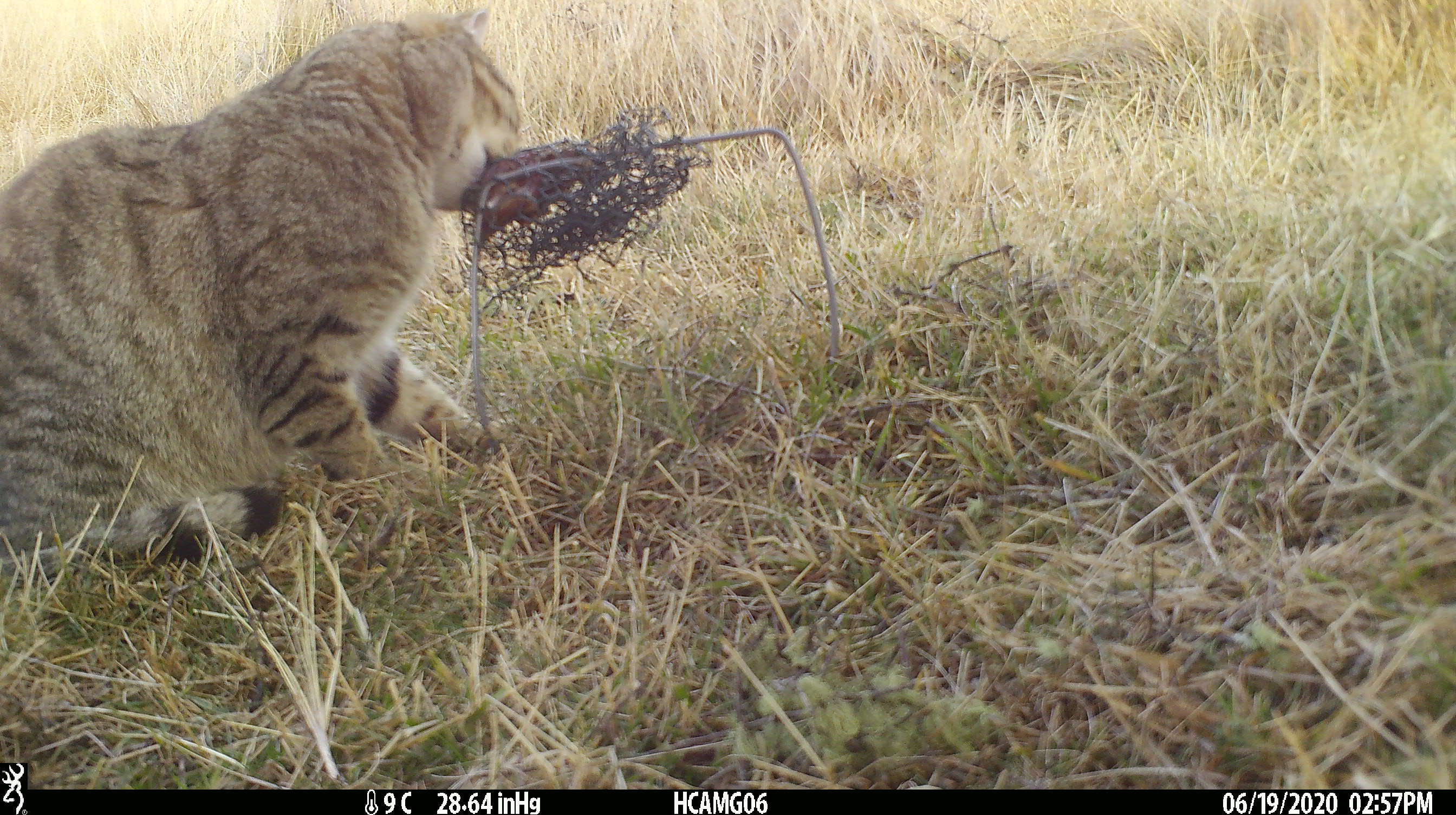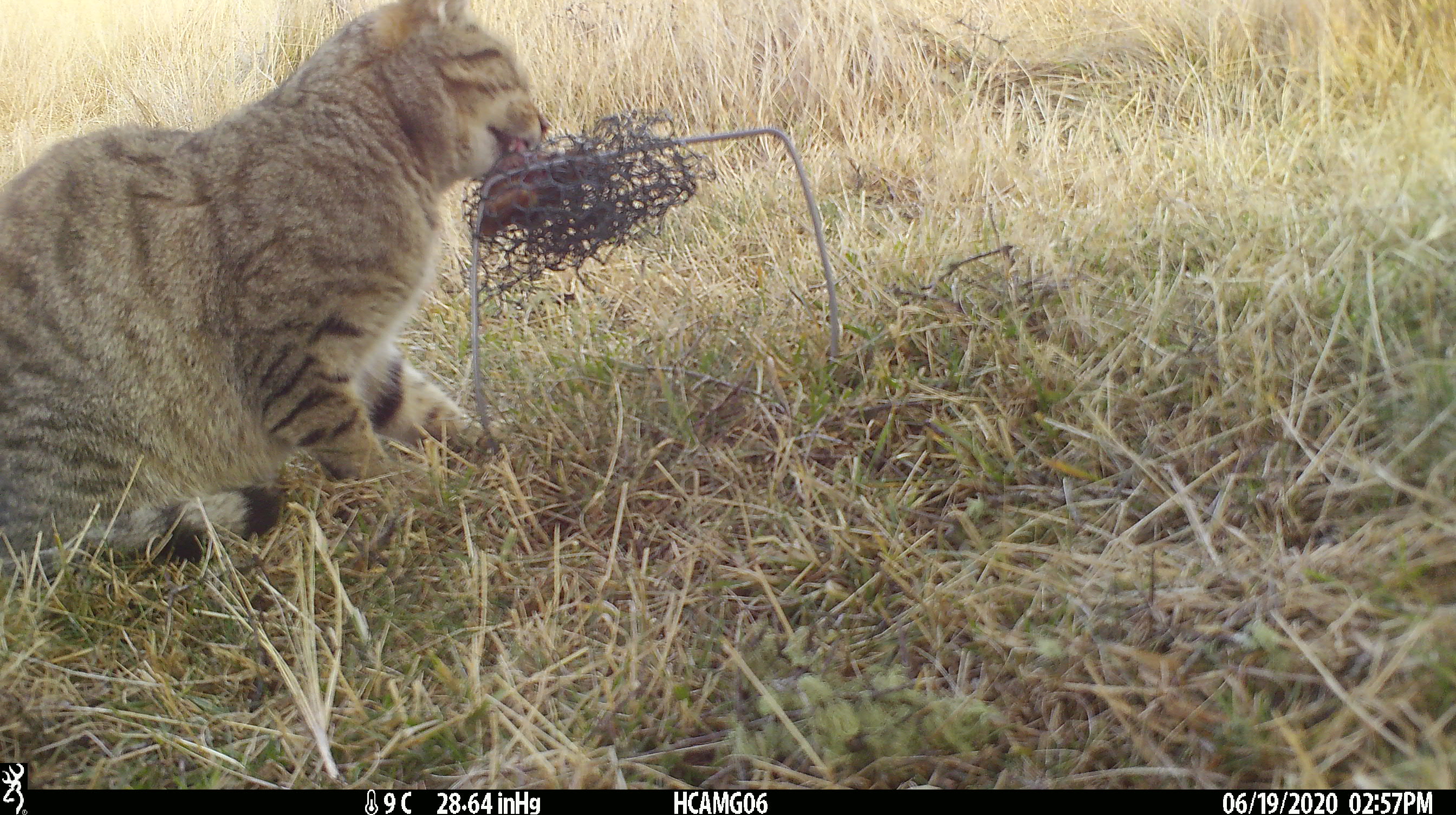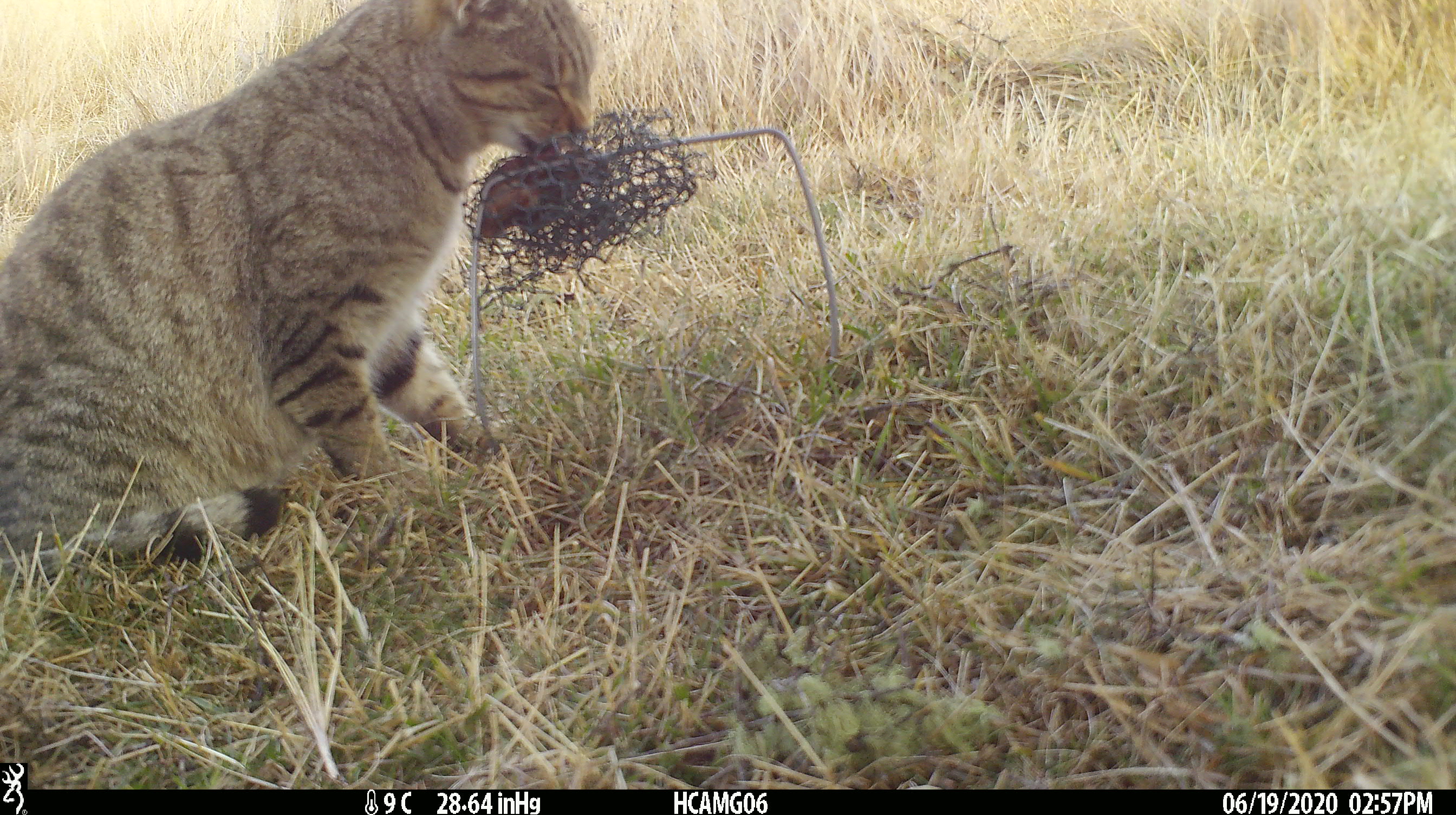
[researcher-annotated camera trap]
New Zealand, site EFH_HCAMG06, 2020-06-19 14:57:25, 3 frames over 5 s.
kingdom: Animalia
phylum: Chordata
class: Mammalia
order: Carnivora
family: Felidae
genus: Felis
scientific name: Felis catus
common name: domestic cat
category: cat